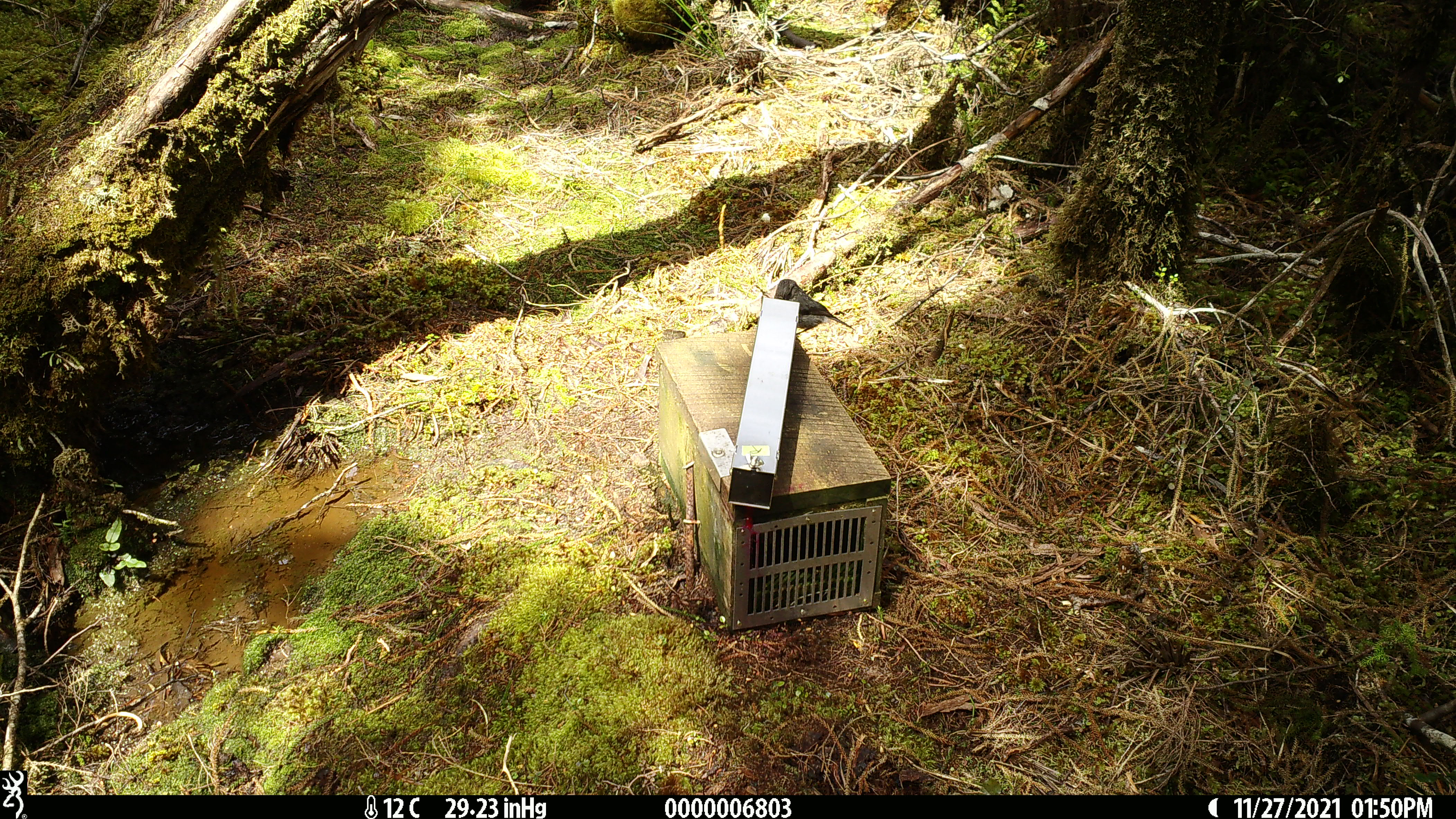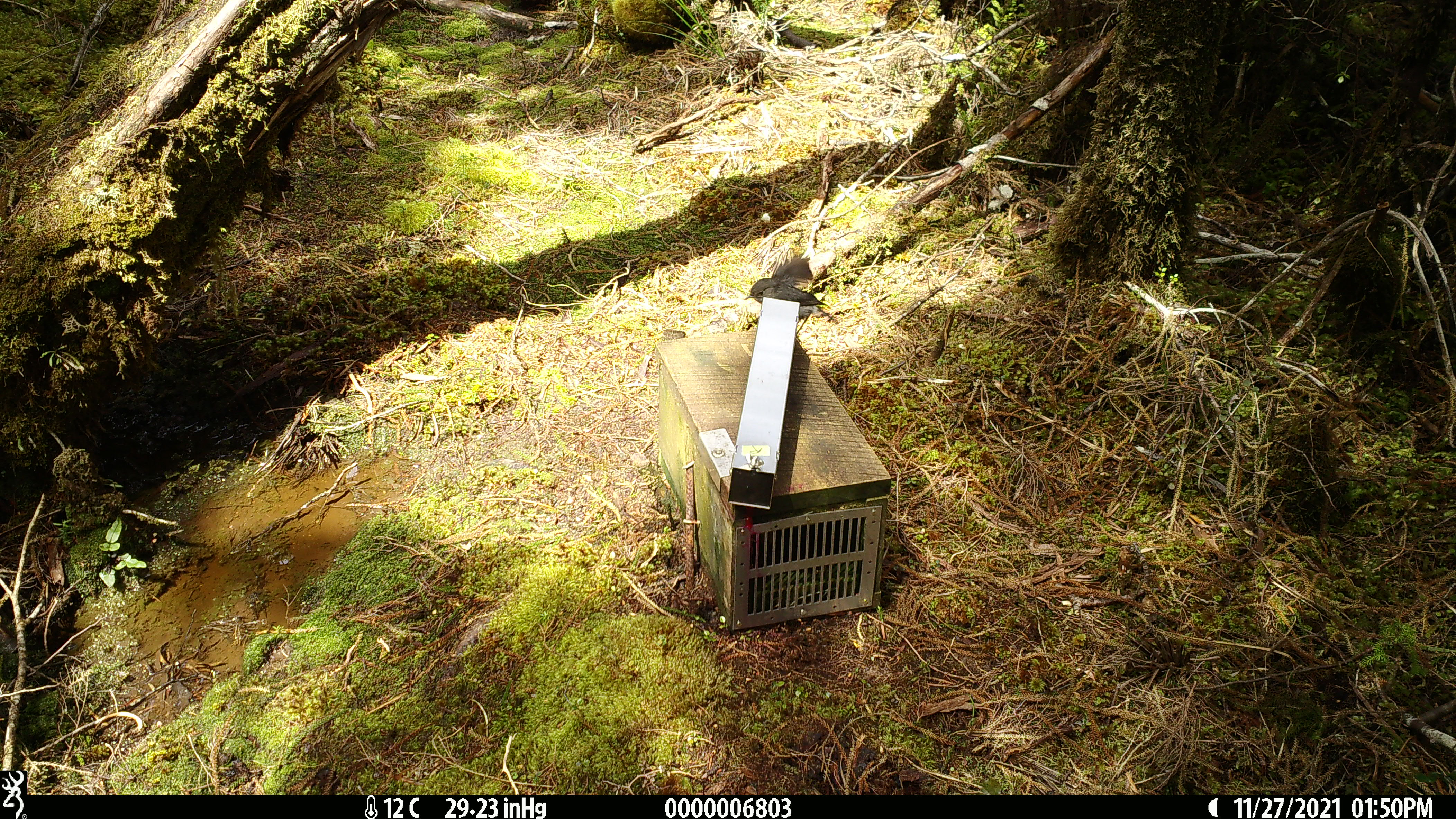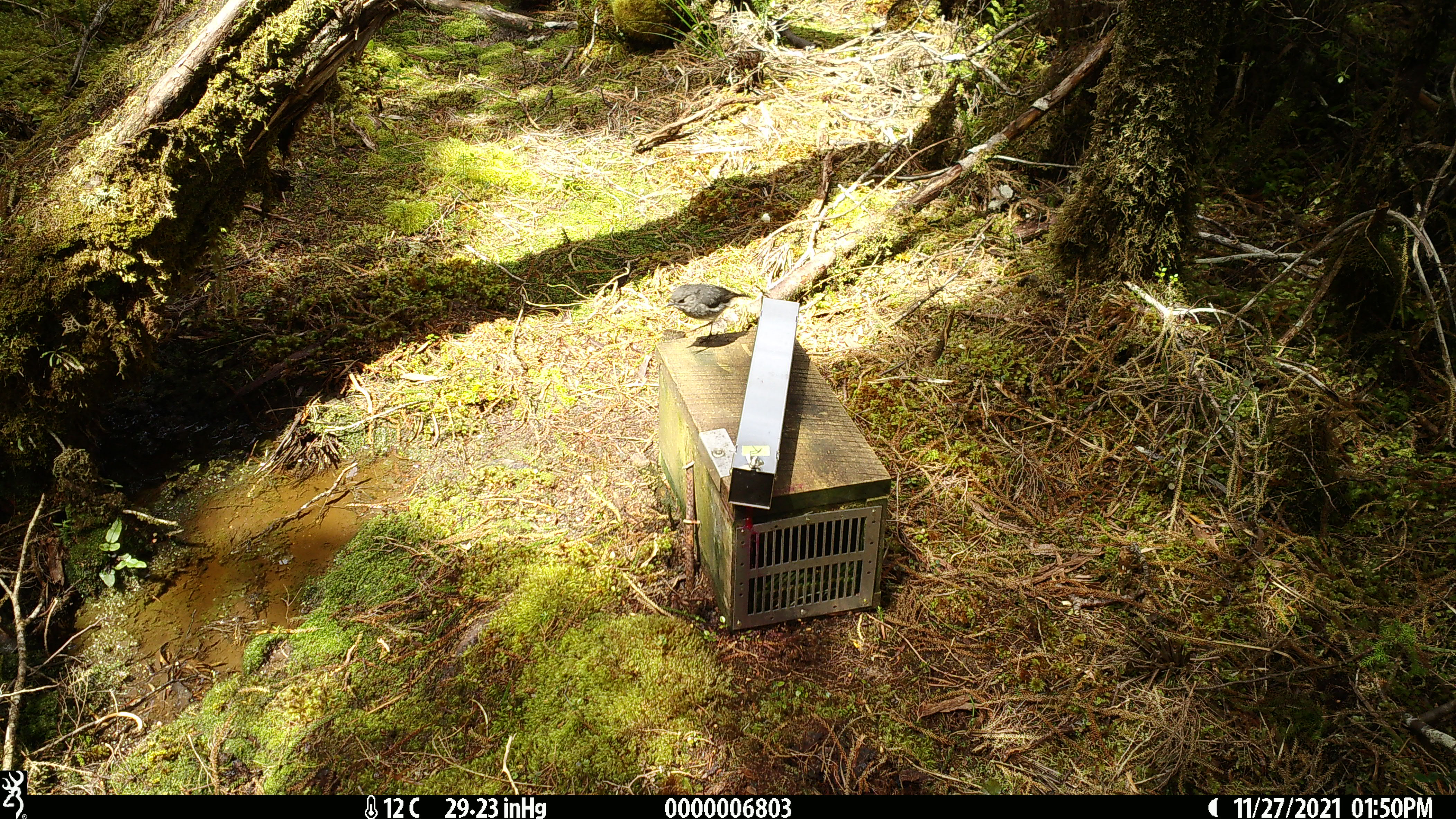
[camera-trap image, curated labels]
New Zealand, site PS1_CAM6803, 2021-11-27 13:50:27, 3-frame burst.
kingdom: Animalia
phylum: Chordata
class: Aves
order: Passeriformes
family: Petroicidae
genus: Petroica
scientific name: Petroica australis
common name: new zealand robin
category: robin